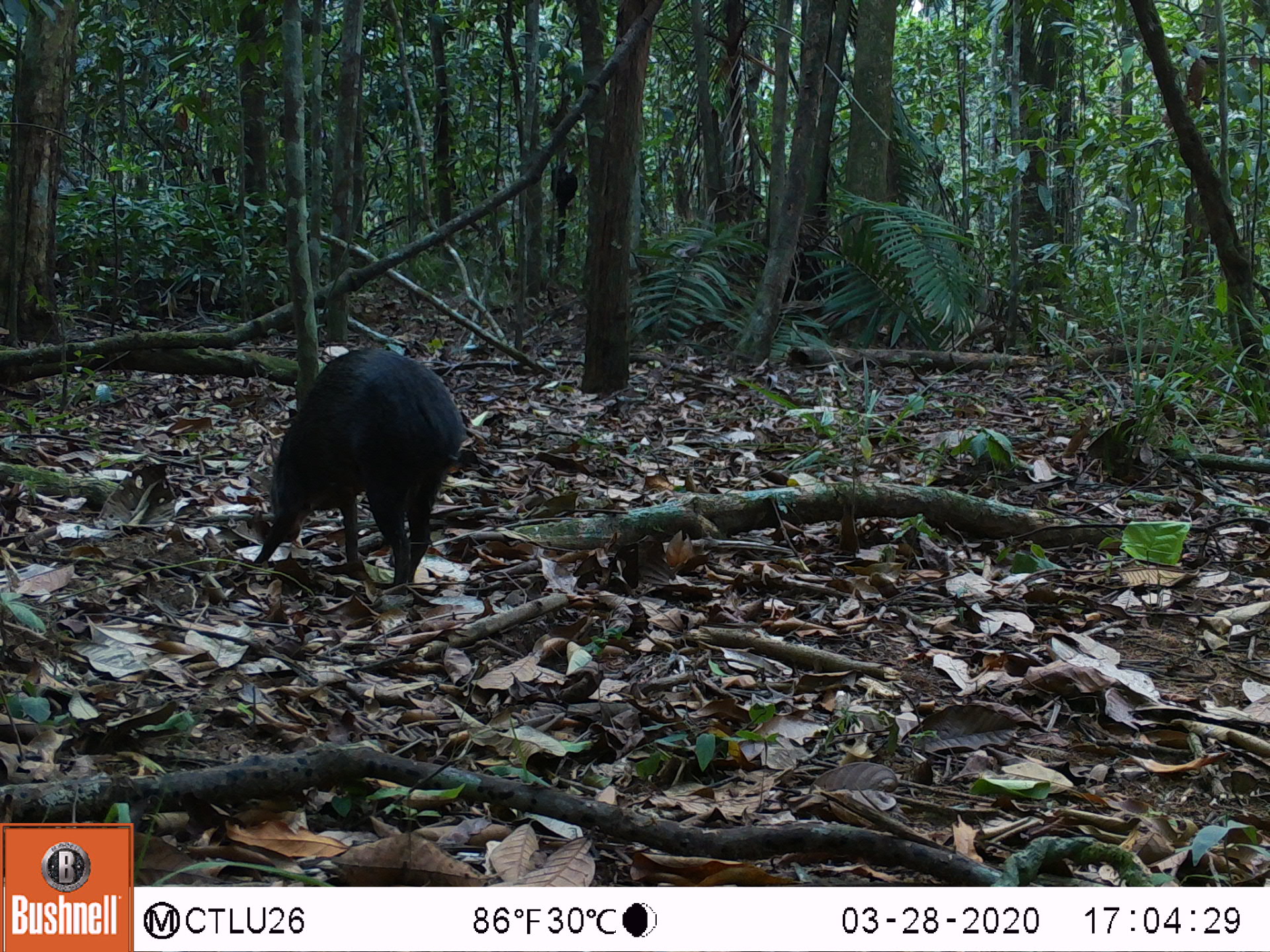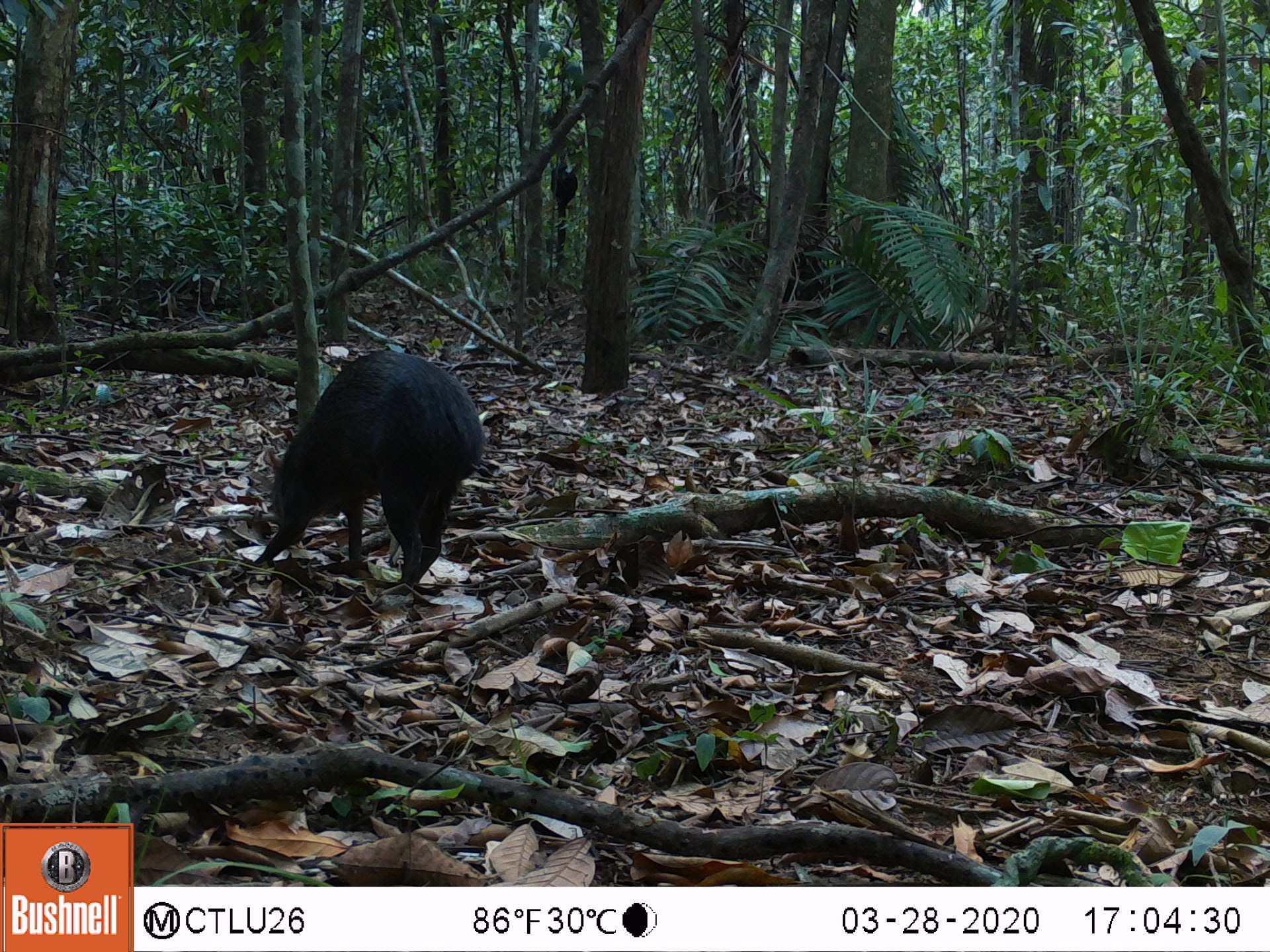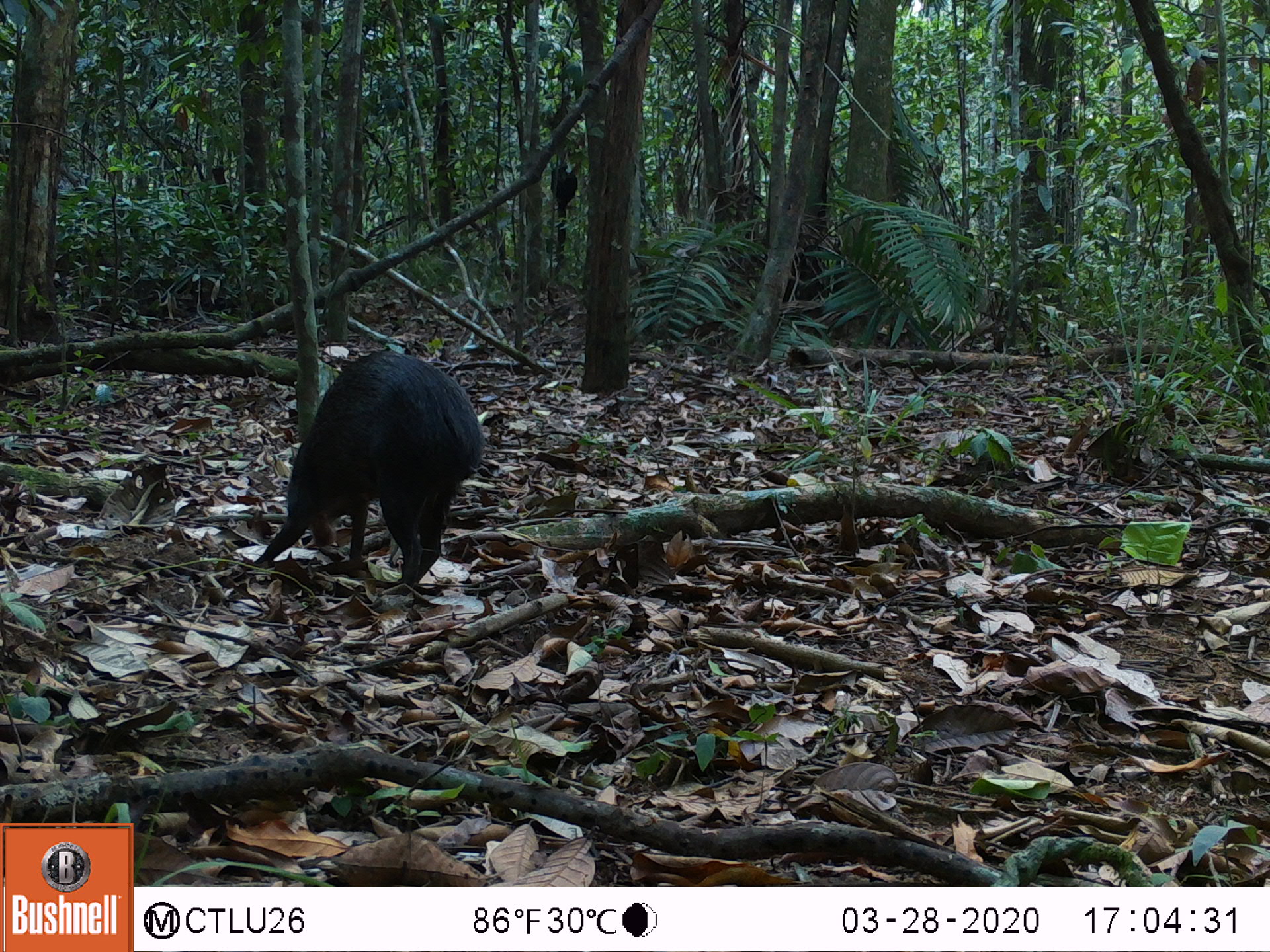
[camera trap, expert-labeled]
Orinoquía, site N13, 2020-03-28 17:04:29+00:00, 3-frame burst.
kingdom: Animalia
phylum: Chordata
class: Mammalia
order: Rodentia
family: Dasyproctidae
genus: Dasyprocta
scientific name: Dasyprocta fuliginosa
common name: black agouti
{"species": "black agouti (Dasyprocta fuliginosa)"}